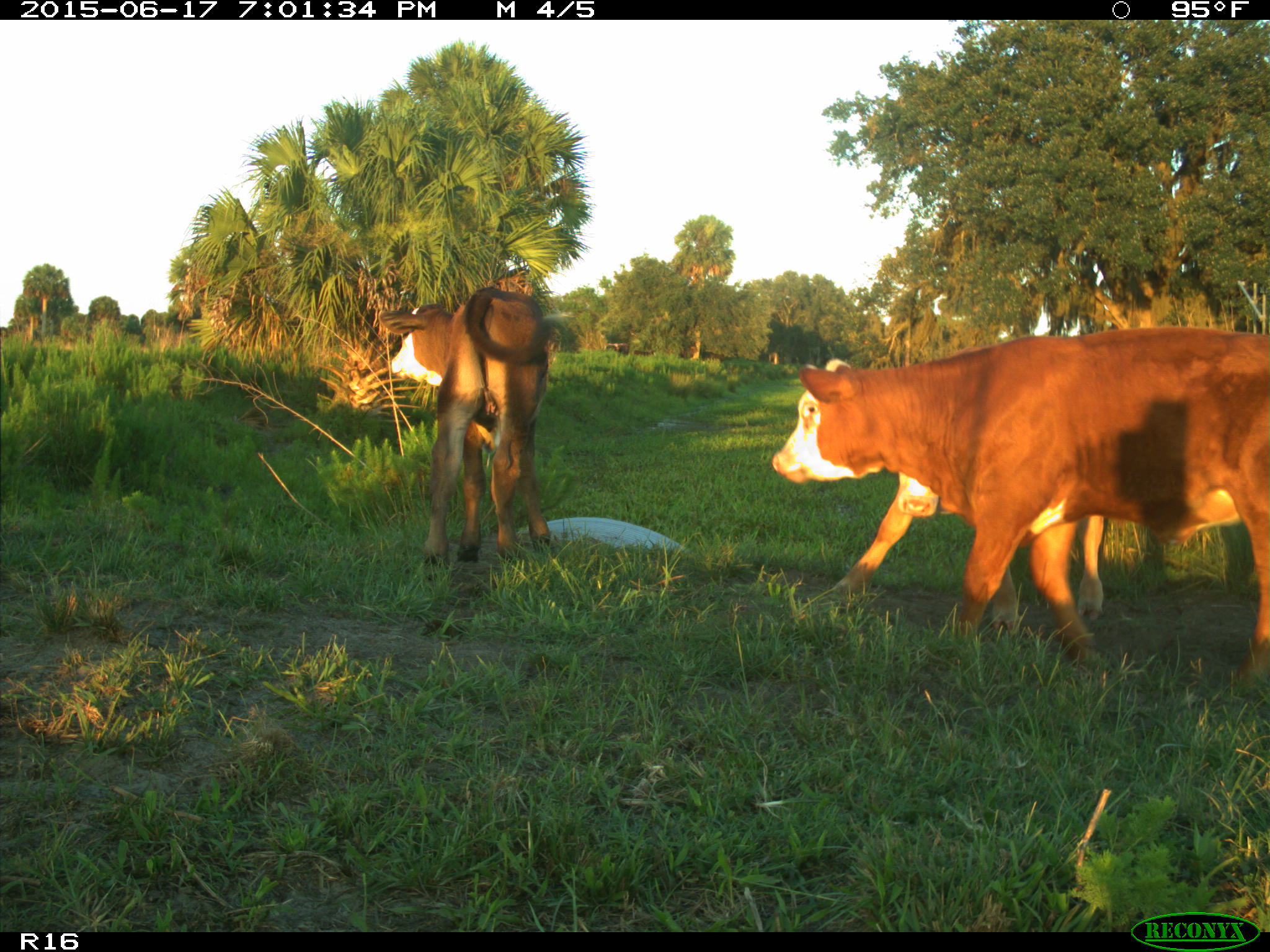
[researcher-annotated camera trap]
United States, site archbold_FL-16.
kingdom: Animalia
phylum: Chordata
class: Mammalia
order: Artiodactyla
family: Bovidae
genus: Bos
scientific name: Bos taurus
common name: domestic cow